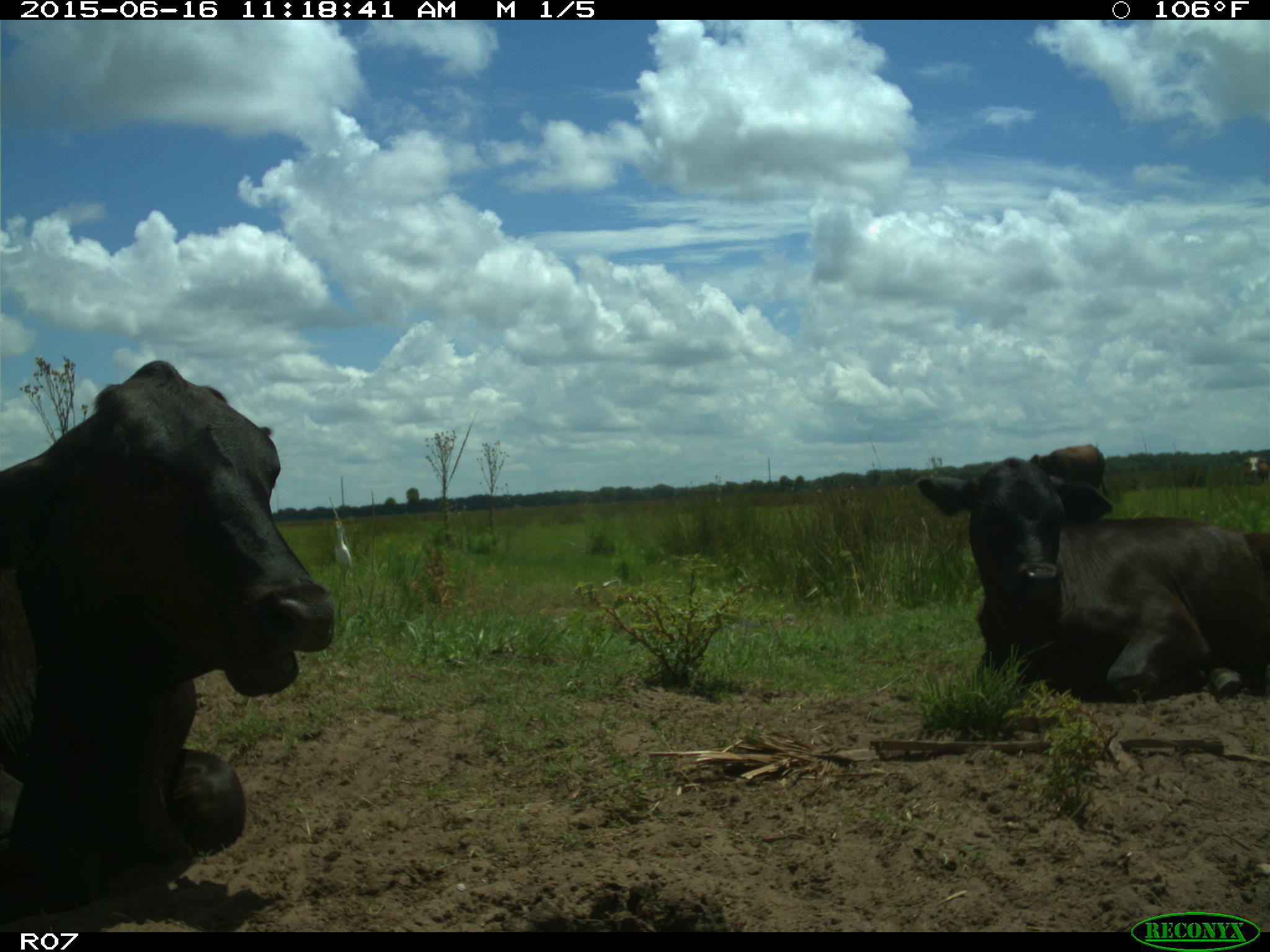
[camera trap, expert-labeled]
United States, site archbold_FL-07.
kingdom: Animalia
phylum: Chordata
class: Mammalia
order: Artiodactyla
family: Bovidae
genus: Bos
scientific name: Bos taurus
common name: domestic cow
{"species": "Bos taurus (domestic cow)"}